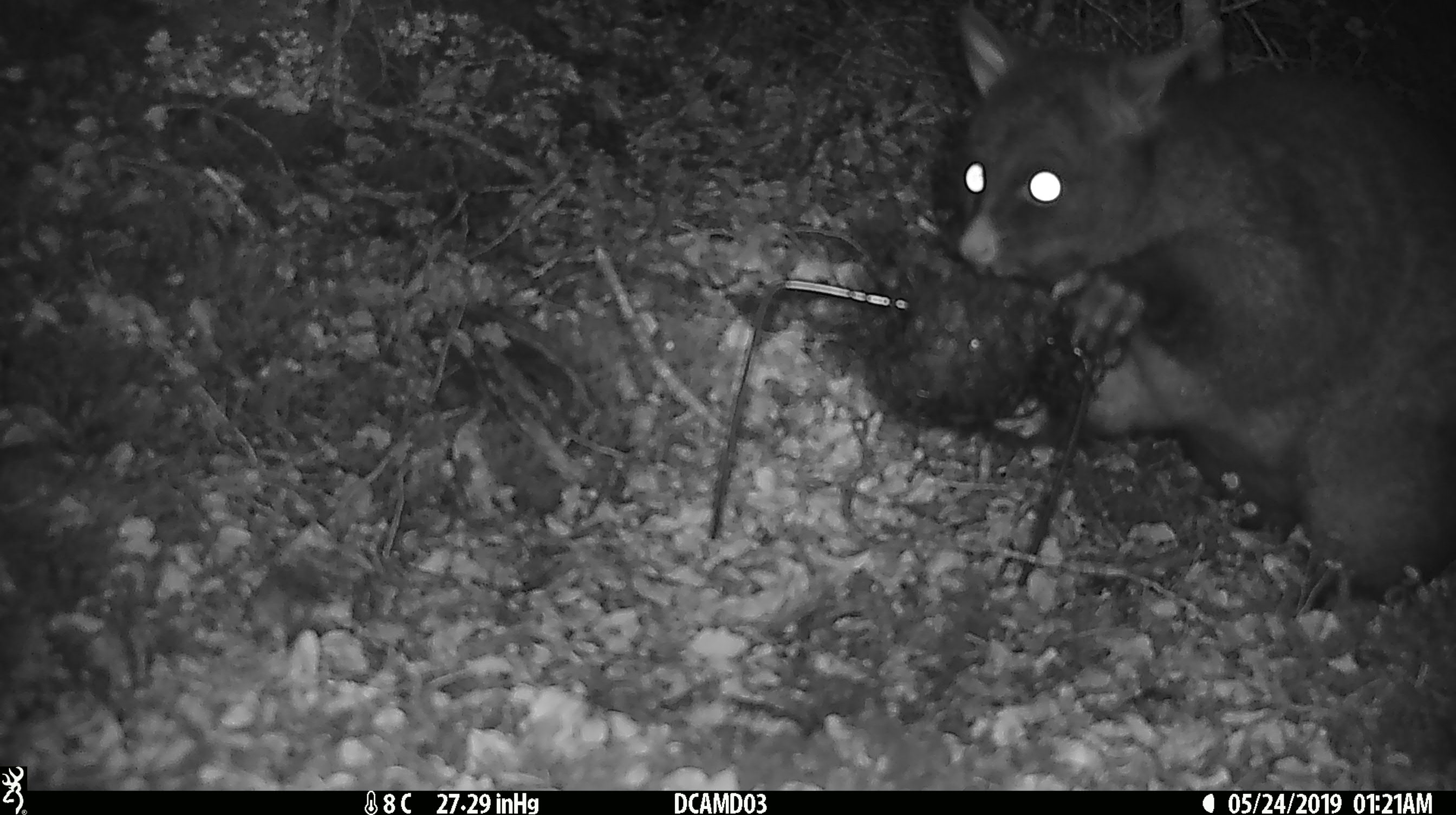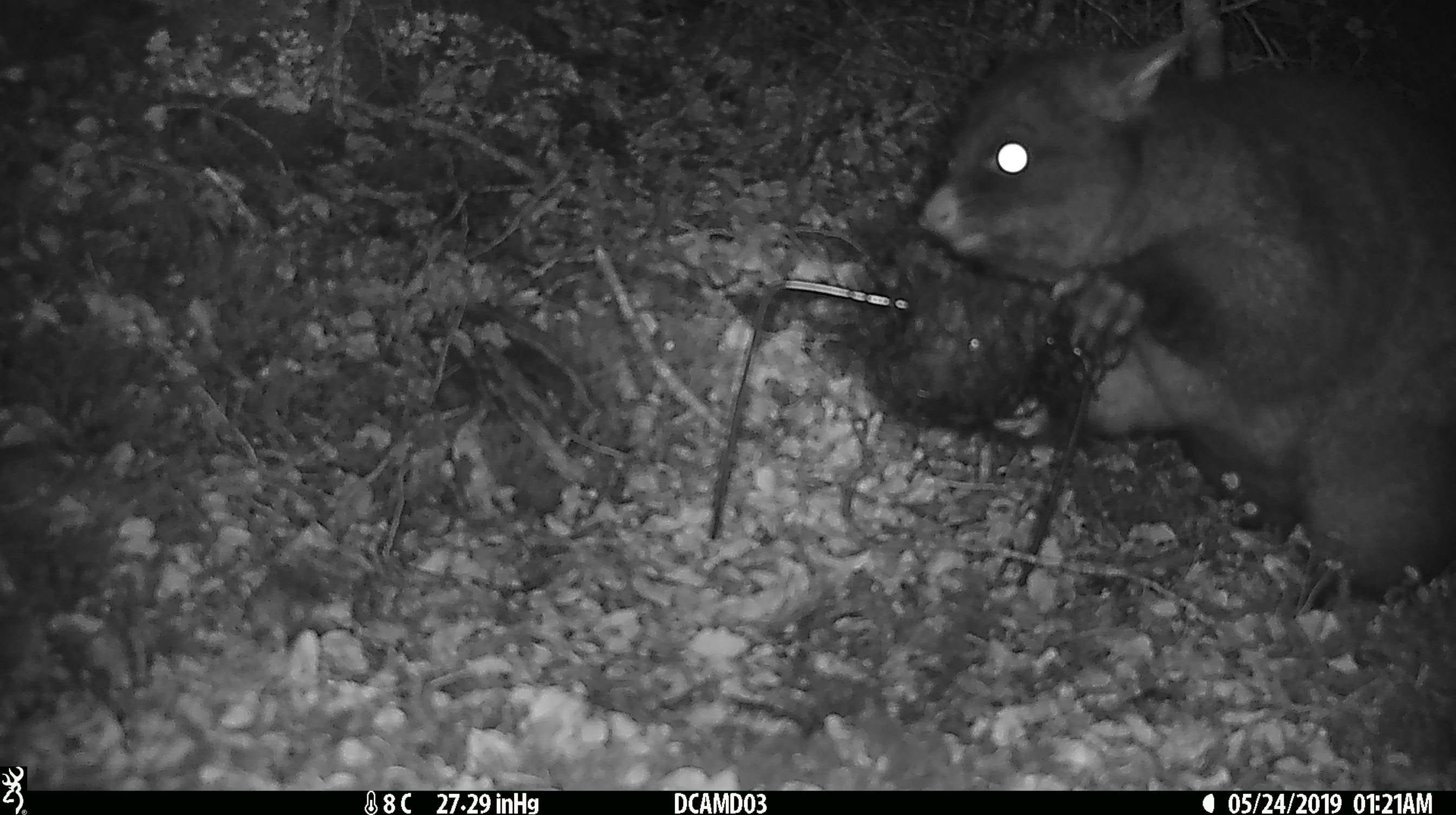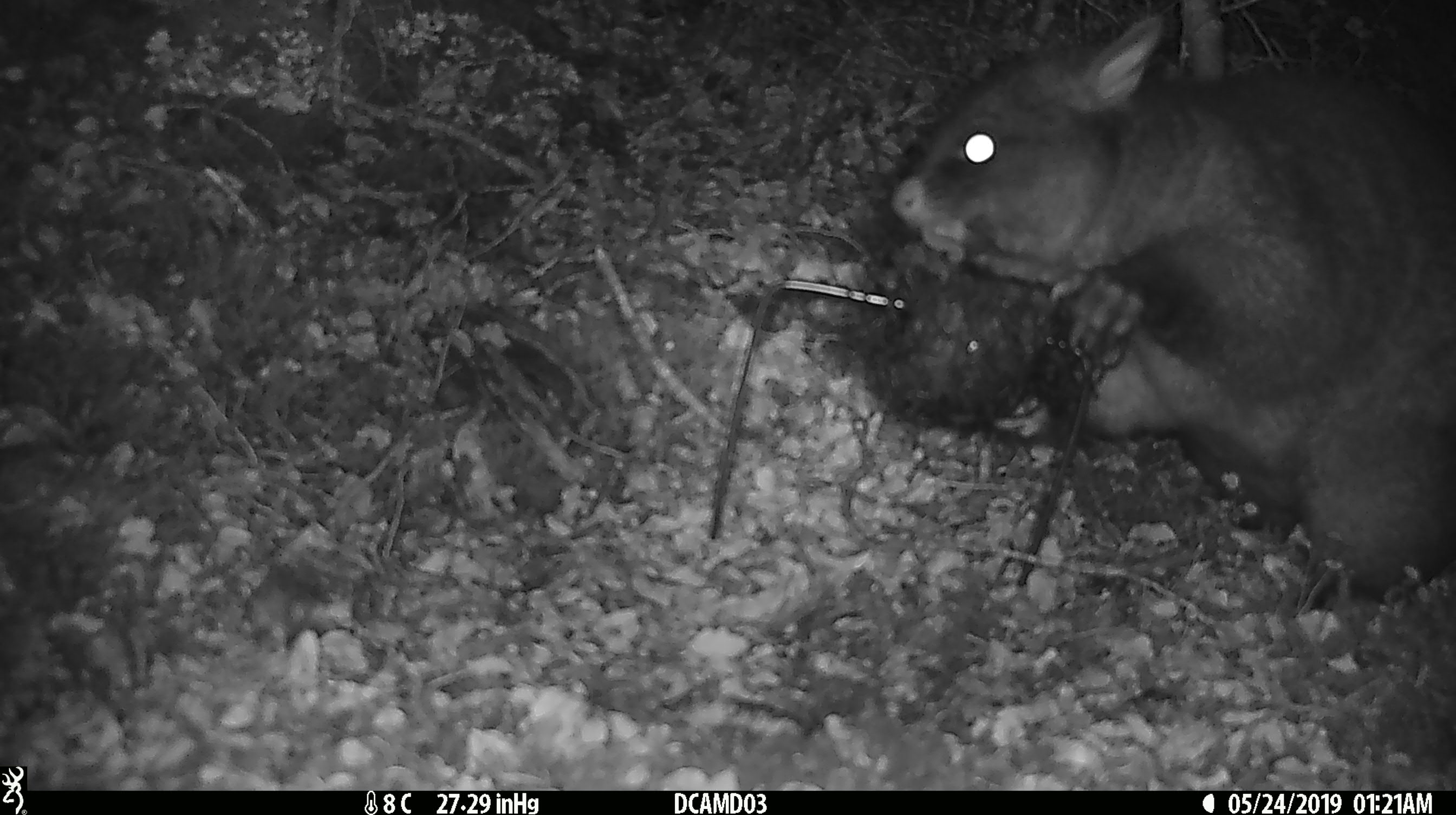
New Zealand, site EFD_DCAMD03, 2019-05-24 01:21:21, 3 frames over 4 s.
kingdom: Animalia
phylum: Chordata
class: Mammalia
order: Diprotodontia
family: Phalangeridae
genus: Trichosurus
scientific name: Trichosurus vulpecula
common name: common brushtail possum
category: possum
Possum (common brushtail possum) (Trichosurus vulpecula).